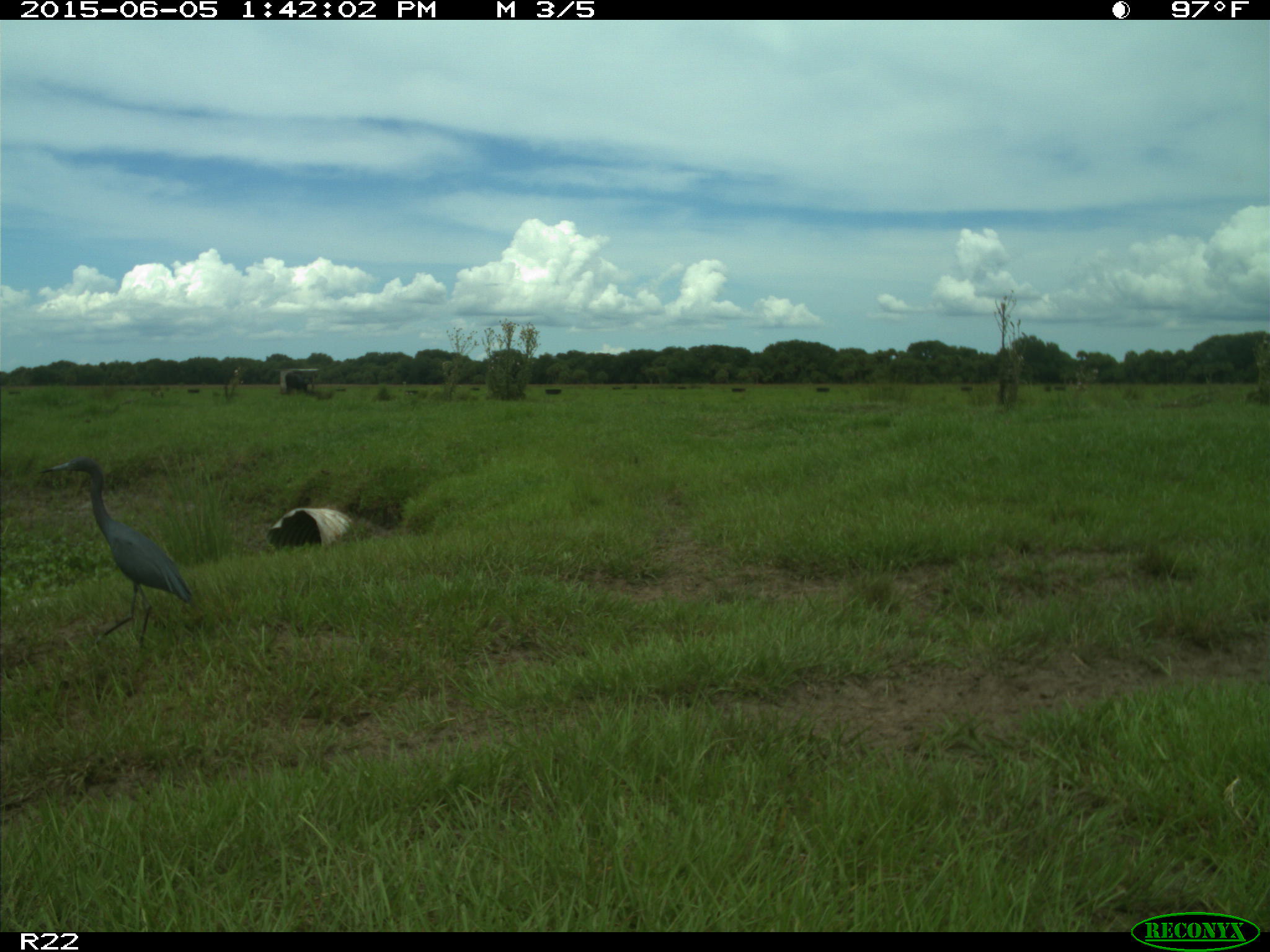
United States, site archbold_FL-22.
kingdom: Animalia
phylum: Chordata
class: Mammalia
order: Artiodactyla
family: Bovidae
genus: Bos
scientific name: Bos taurus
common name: domestic cow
Bos taurus (domestic cow).